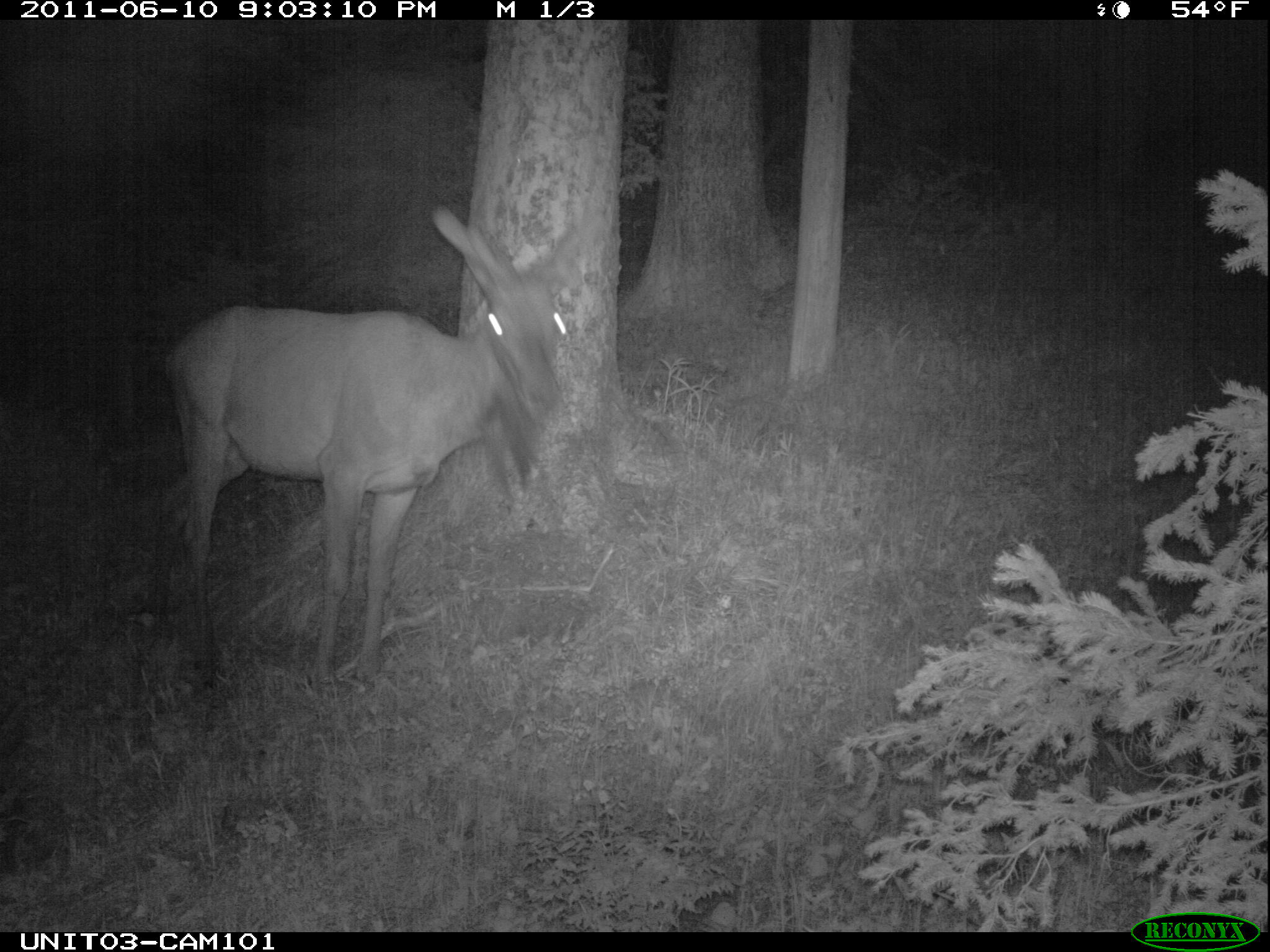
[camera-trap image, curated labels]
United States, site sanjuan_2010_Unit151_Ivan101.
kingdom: Animalia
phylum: Chordata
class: Mammalia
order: Artiodactyla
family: Cervidae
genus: Cervus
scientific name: Cervus elaphus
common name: red deer